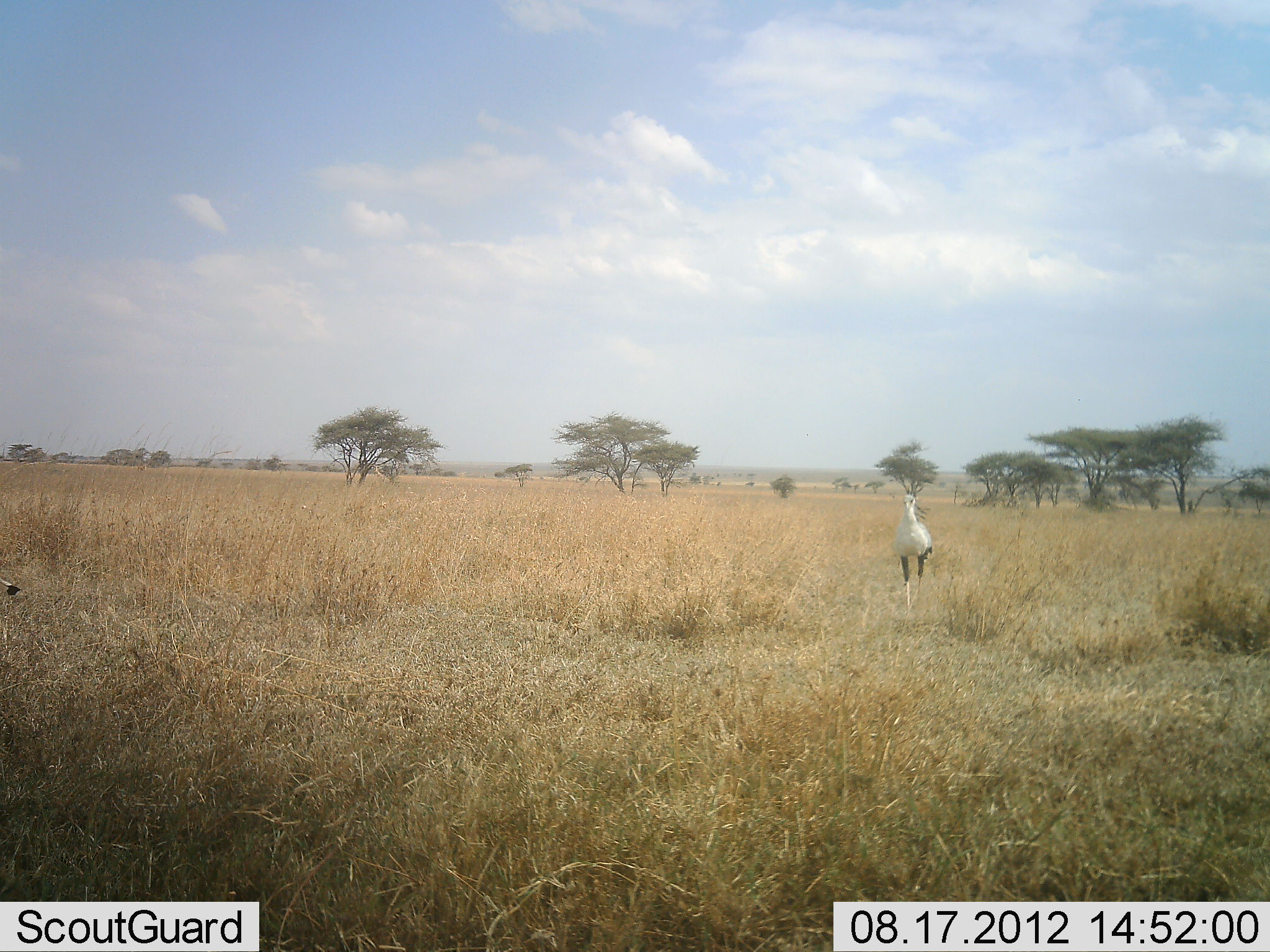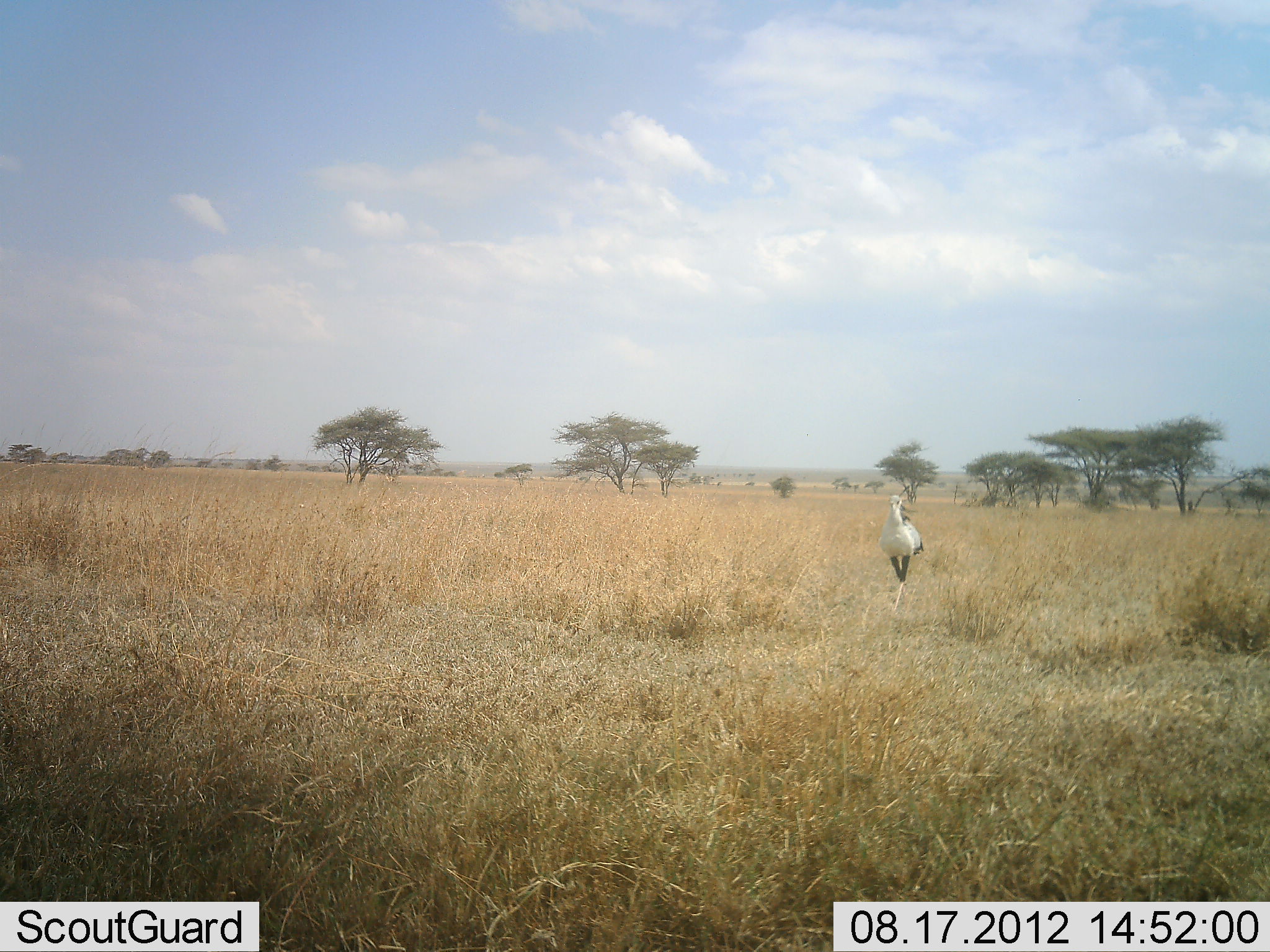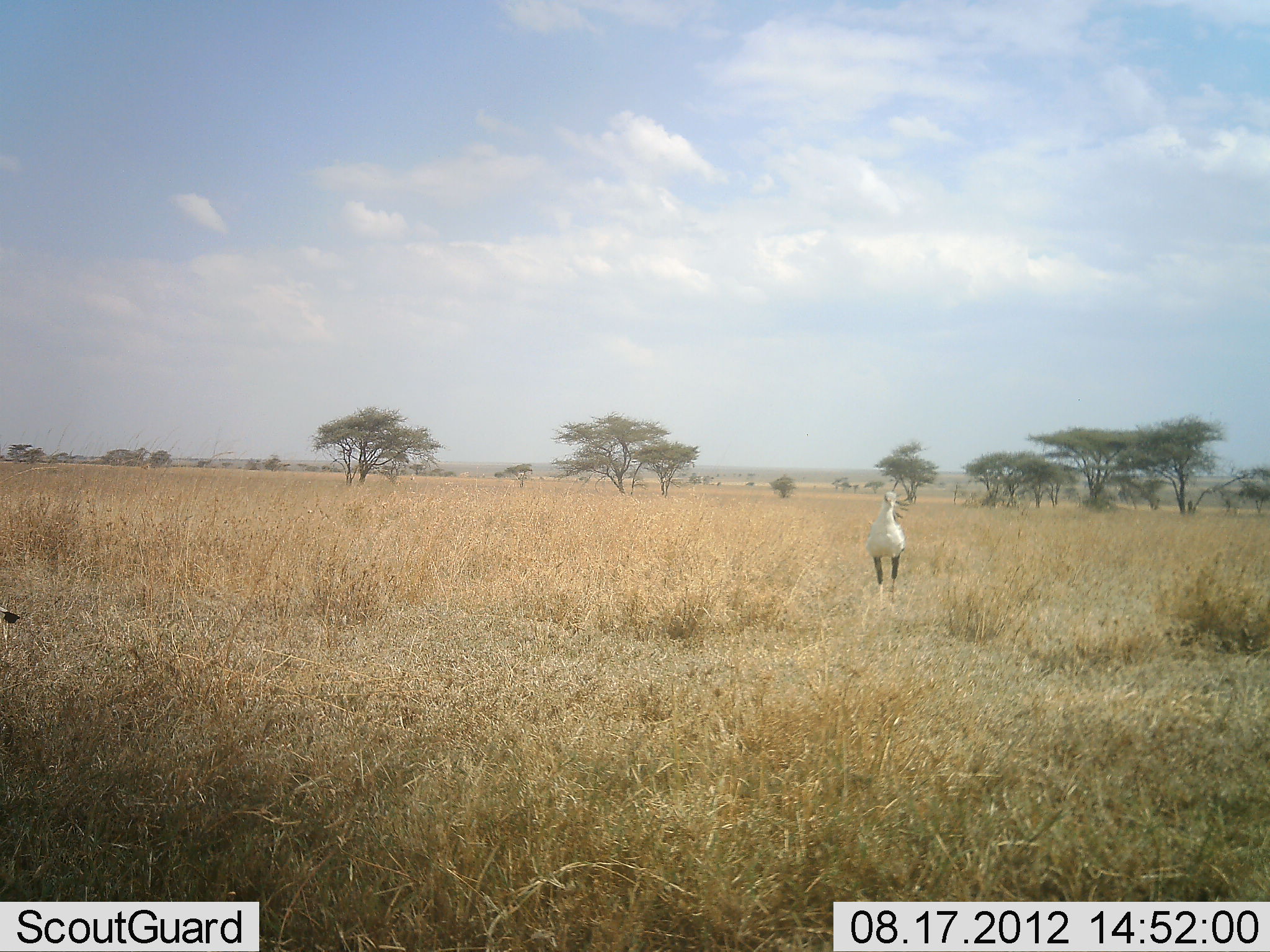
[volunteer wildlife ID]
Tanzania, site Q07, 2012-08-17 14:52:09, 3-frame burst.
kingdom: Animalia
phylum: Chordata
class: Aves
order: Accipitriformes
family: Sagittariidae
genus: Sagittarius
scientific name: Sagittarius serpentarius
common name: secretary bird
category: secretarybird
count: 2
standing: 0%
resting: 0%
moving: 100%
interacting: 0%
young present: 0%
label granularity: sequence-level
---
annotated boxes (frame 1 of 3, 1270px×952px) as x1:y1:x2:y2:
animal: 894:489:936:610; 1:578:21:599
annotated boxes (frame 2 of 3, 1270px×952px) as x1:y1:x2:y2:
animal: 876:491:925:615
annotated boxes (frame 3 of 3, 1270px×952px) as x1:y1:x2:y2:
animal: 865:492:913:618; 0:601:20:625